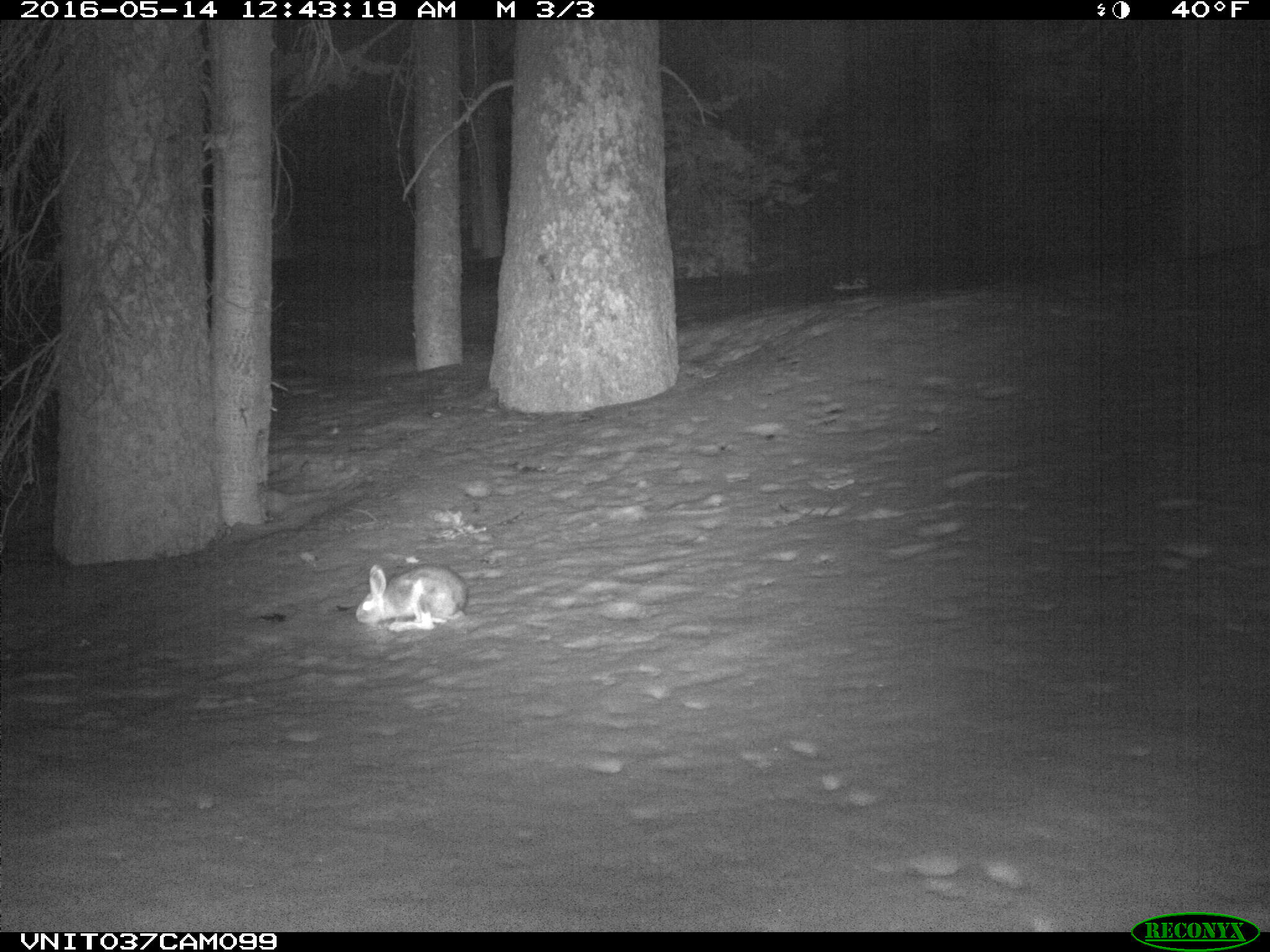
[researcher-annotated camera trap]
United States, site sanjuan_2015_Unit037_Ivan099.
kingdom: Animalia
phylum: Chordata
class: Mammalia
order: Lagomorpha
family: Leporidae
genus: Lepus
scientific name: Lepus americanus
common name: snowshoe hare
Lepus americanus (snowshoe hare).